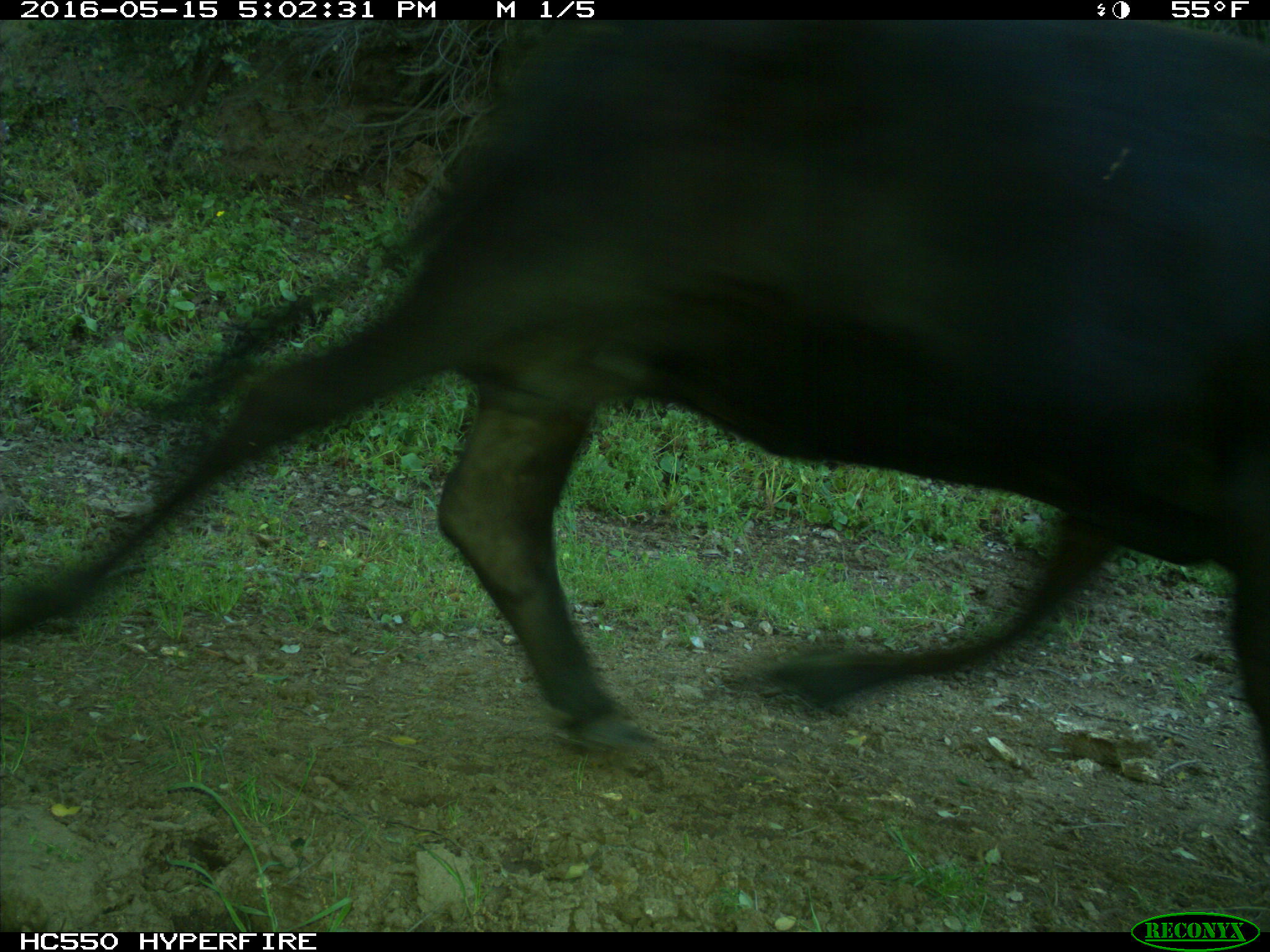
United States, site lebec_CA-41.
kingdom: Animalia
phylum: Chordata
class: Mammalia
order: Artiodactyla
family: Bovidae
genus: Bos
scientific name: Bos taurus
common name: domestic cow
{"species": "Bos taurus (domestic cow)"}